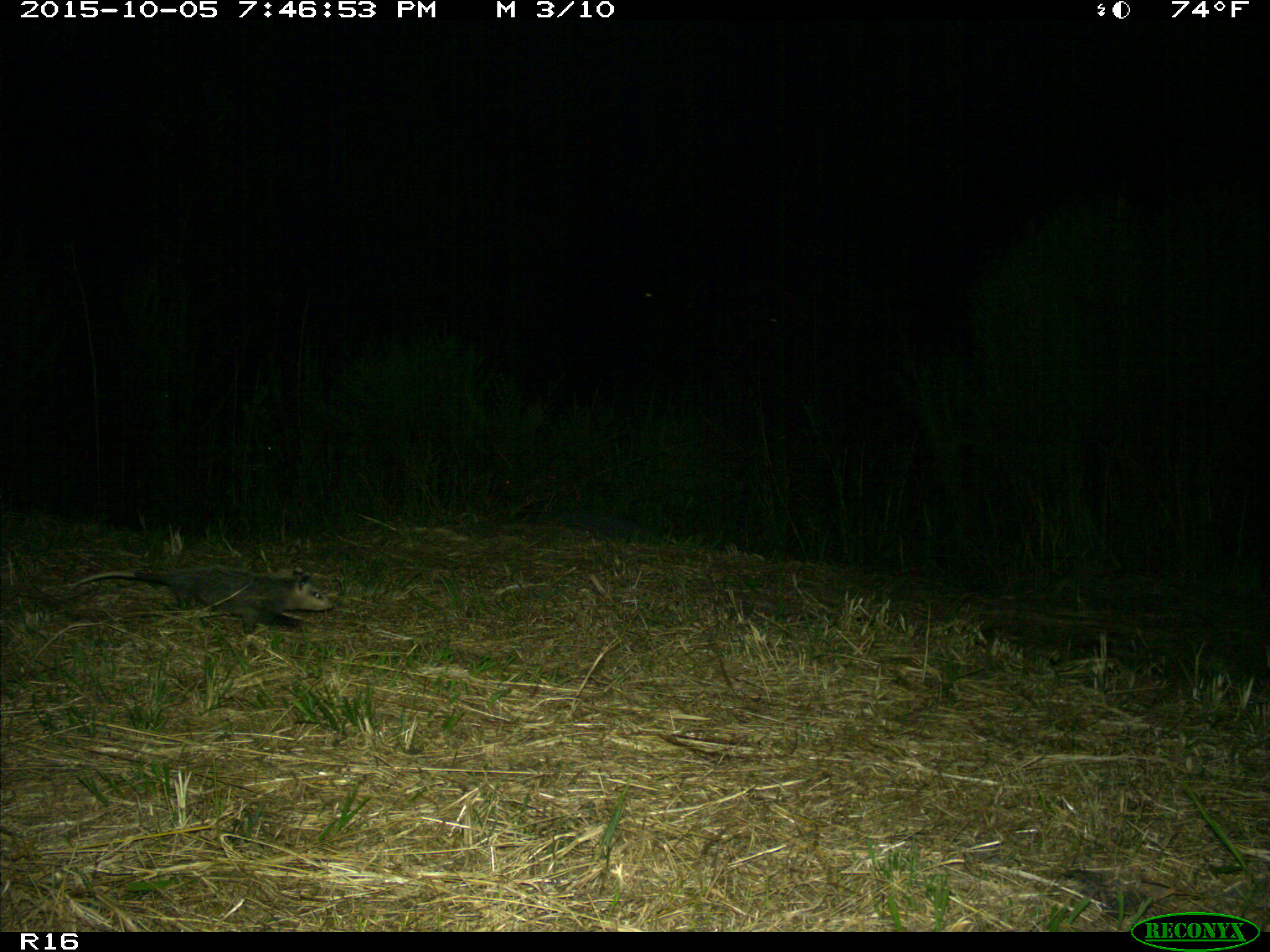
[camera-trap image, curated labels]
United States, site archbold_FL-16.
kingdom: Animalia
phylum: Chordata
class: Mammalia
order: Didelphimorphia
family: Didelphidae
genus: Didelphis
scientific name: Didelphis virginiana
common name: virginia opossum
Didelphis virginiana (virginia opossum).